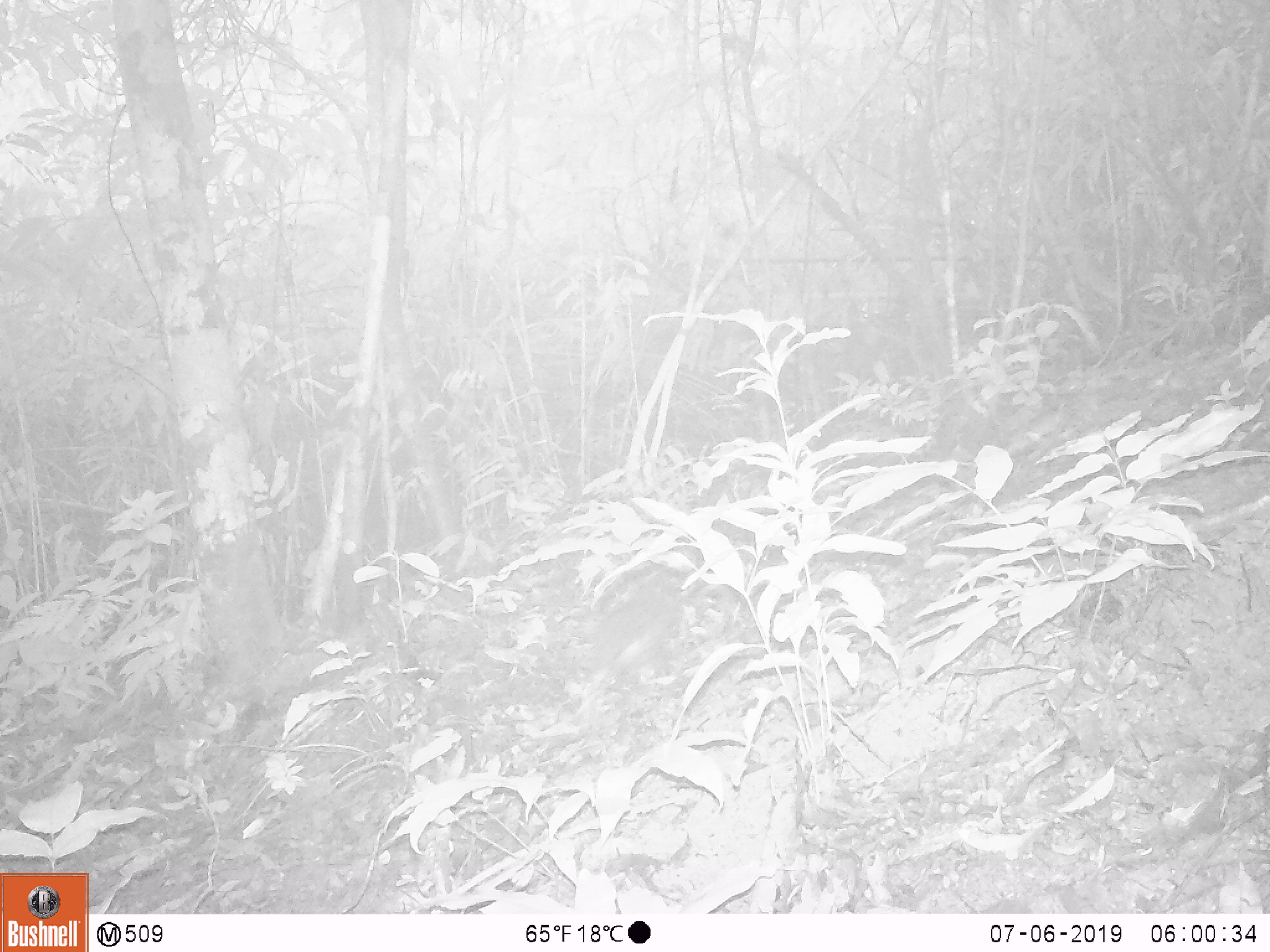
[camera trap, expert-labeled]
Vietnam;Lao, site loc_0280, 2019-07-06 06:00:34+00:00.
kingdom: Animalia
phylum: Chordata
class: Aves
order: Galliformes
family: Phasianidae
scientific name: Phasianidae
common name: partridge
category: unidentified partridge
Unidentified partridge (partridge) (Phasianidae). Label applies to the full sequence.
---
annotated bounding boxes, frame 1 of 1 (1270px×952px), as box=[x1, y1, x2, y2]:
unidentified partridge: box=[590, 578, 681, 689]